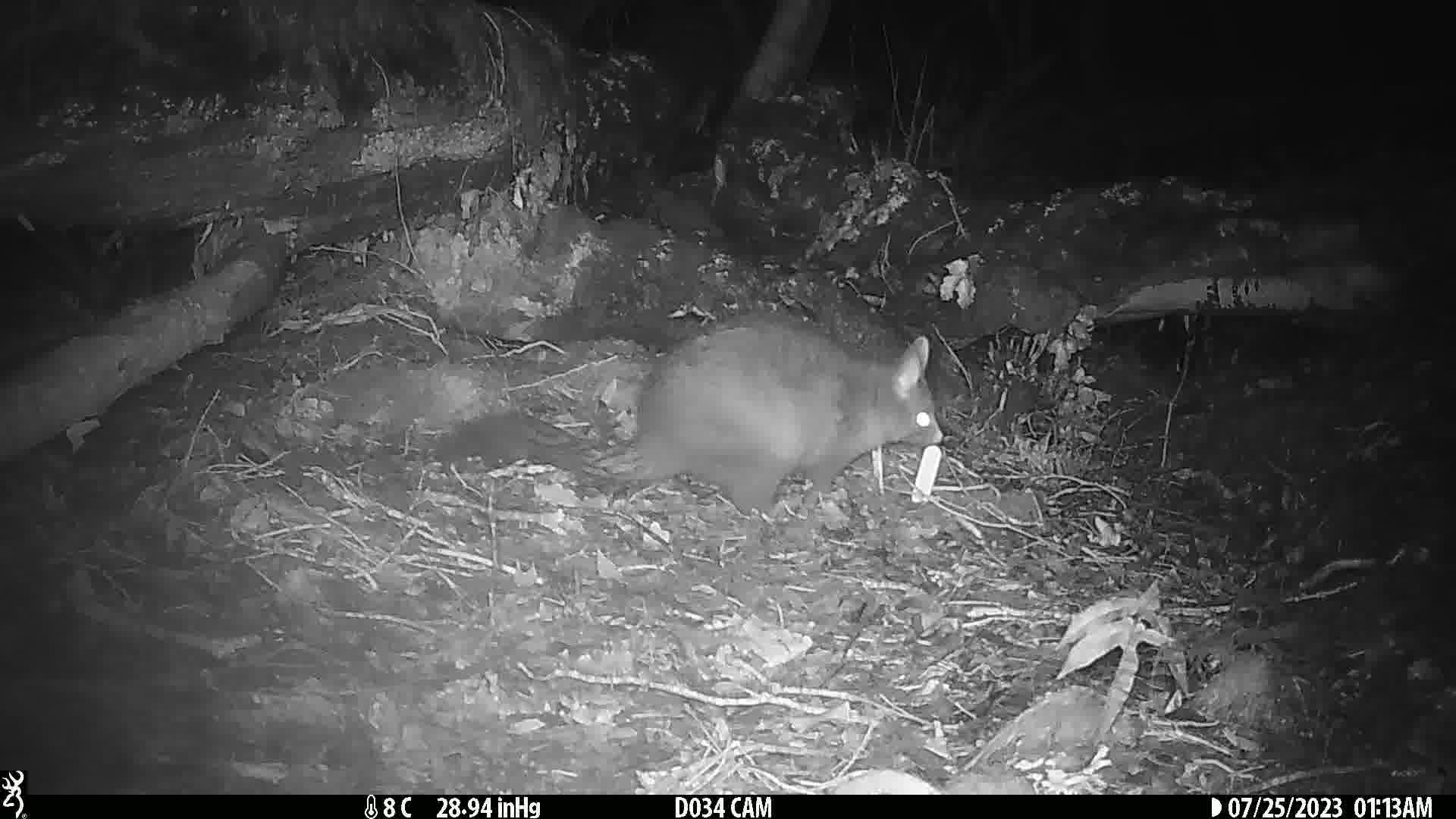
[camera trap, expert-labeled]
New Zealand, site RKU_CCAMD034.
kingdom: Animalia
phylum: Chordata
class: Mammalia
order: Diprotodontia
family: Phalangeridae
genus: Trichosurus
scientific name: Trichosurus vulpecula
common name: common brushtail possum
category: possum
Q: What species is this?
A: Possum (common brushtail possum) (Trichosurus vulpecula).